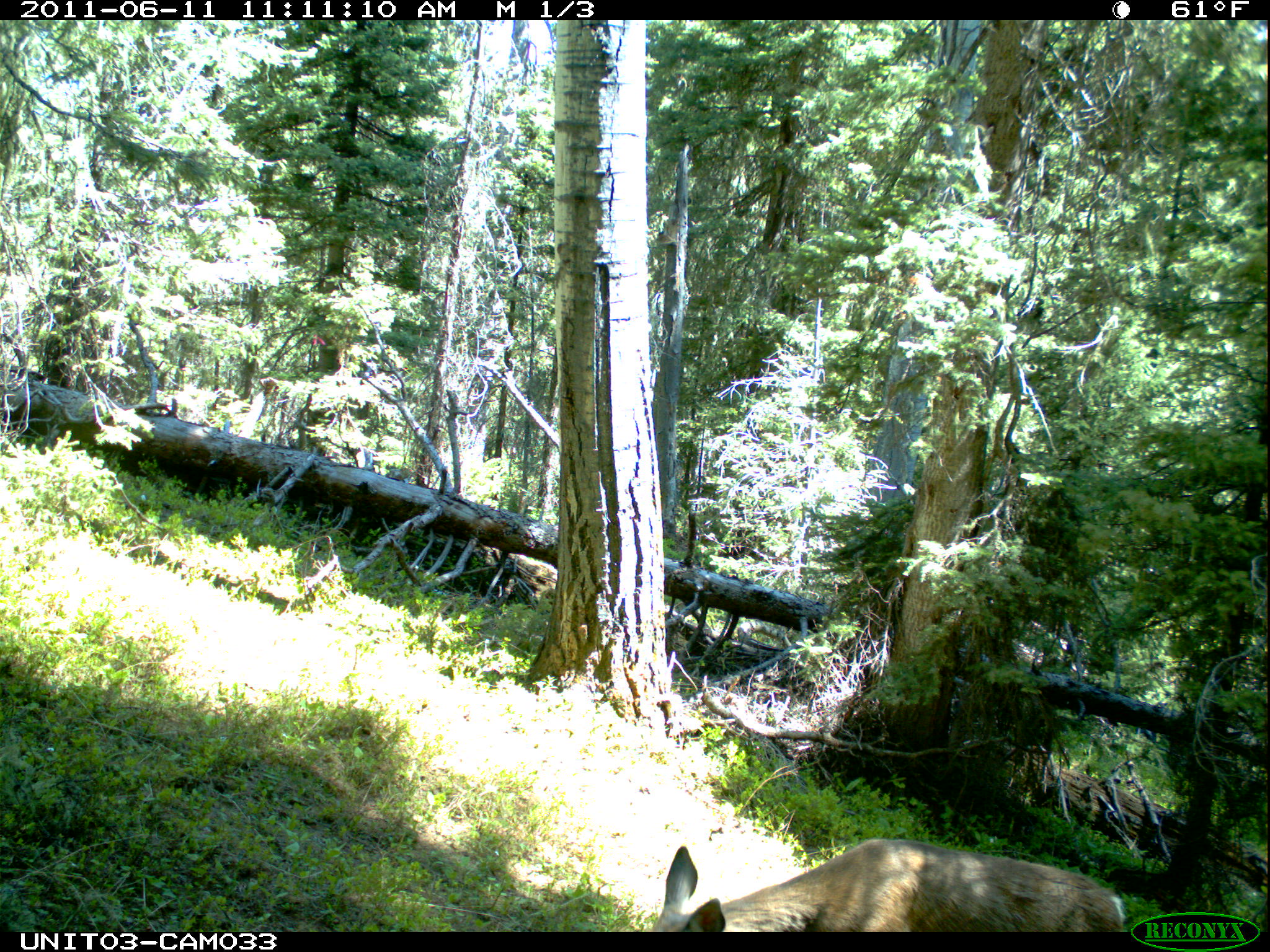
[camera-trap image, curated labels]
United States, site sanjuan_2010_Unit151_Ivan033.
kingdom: Animalia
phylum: Chordata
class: Mammalia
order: Artiodactyla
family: Cervidae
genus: Odocoileus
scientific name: Odocoileus hemionus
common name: mule deer